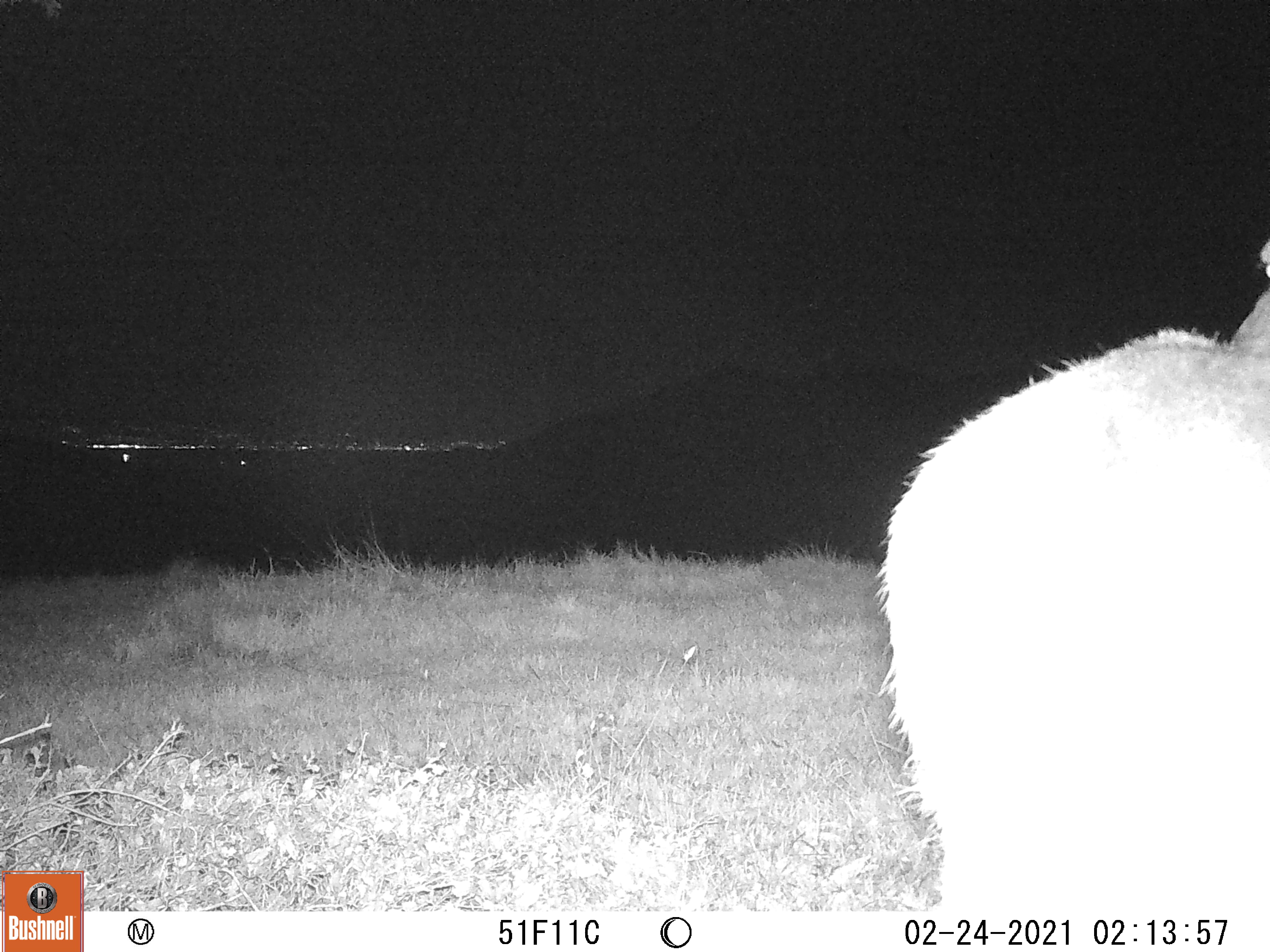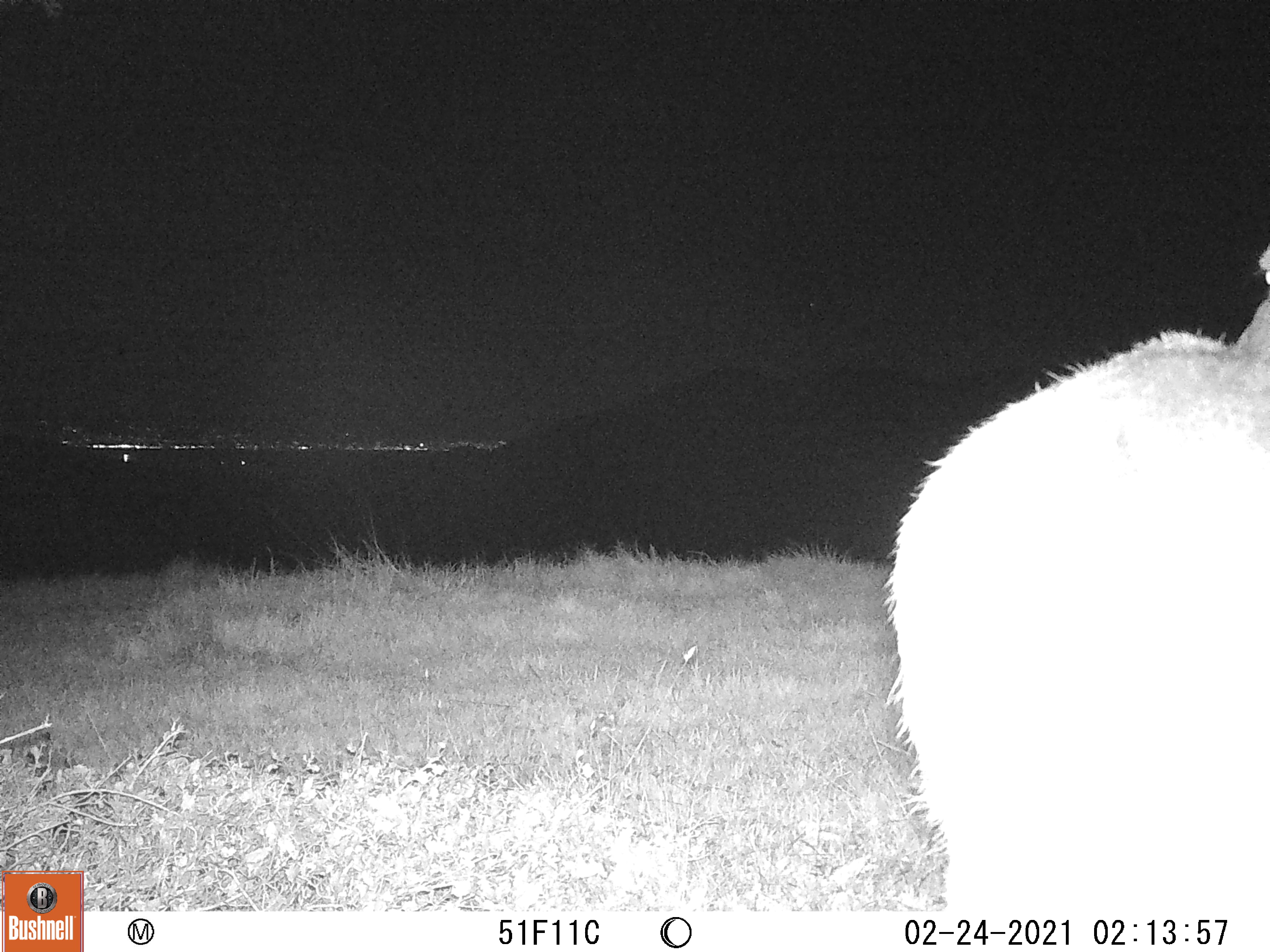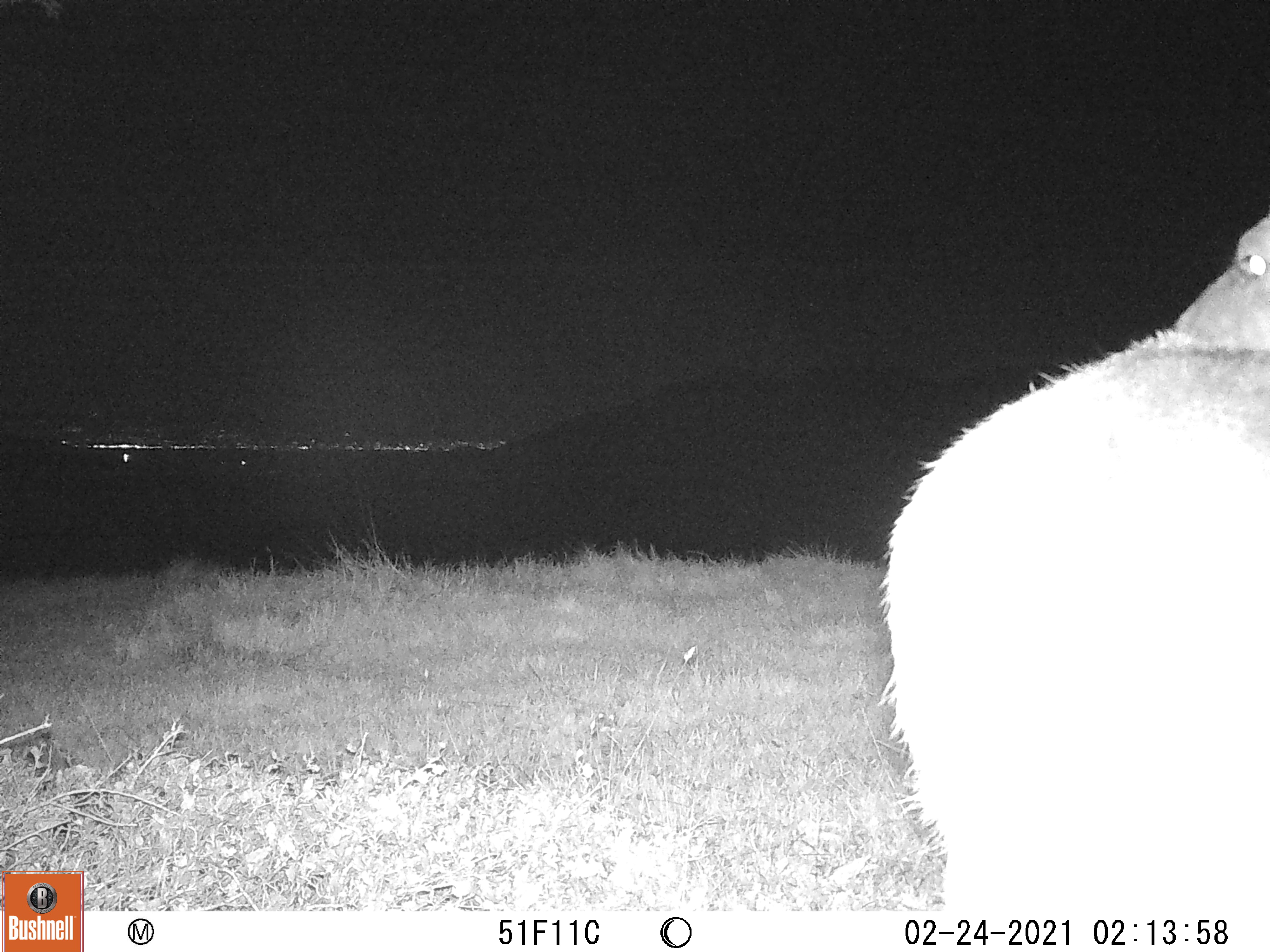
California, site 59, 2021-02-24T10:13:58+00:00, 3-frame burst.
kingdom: Animalia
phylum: Chordata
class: Mammalia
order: Artiodactyla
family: Cervidae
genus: Odocoileus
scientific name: Odocoileus hemionus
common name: mule deer